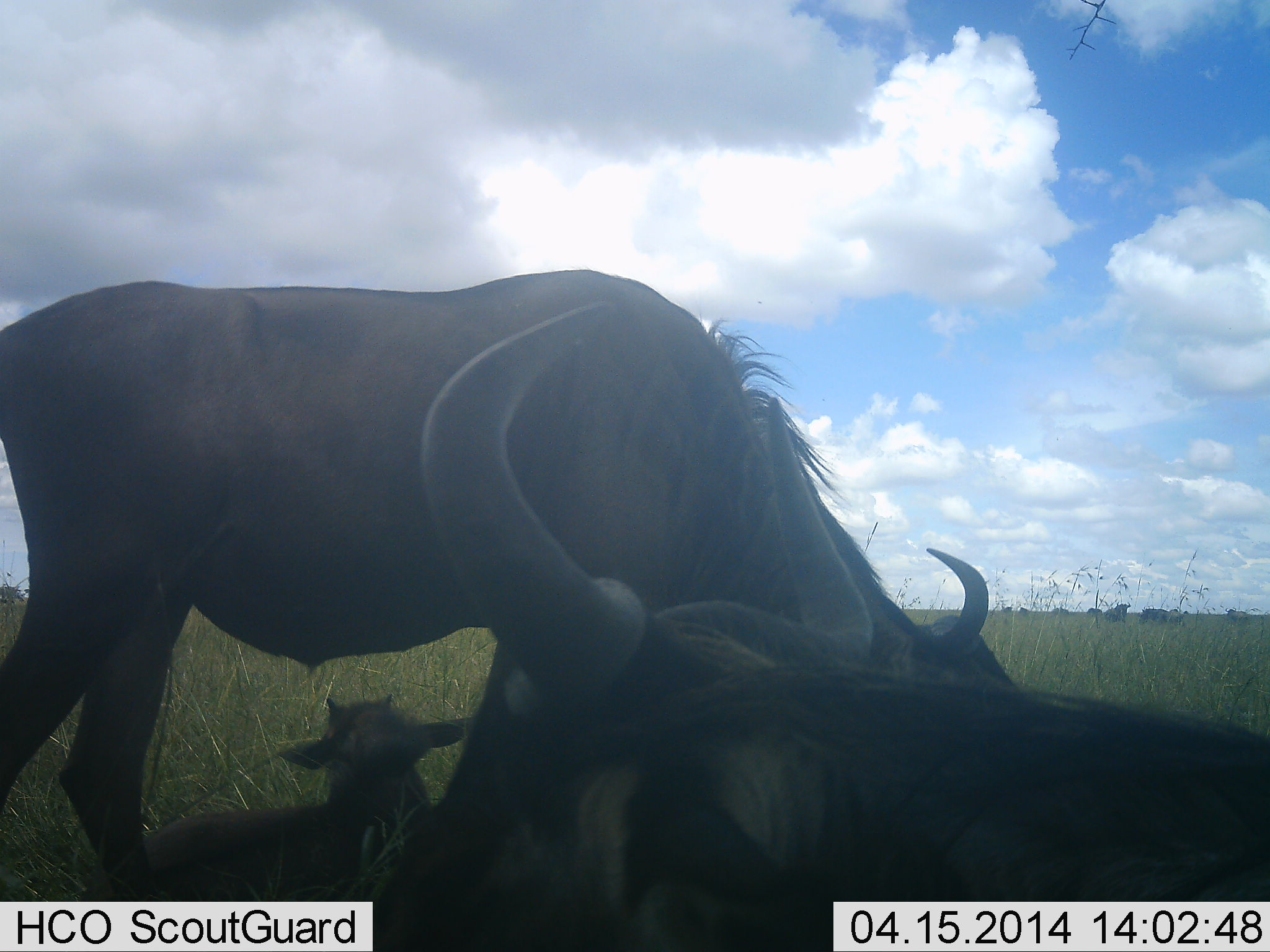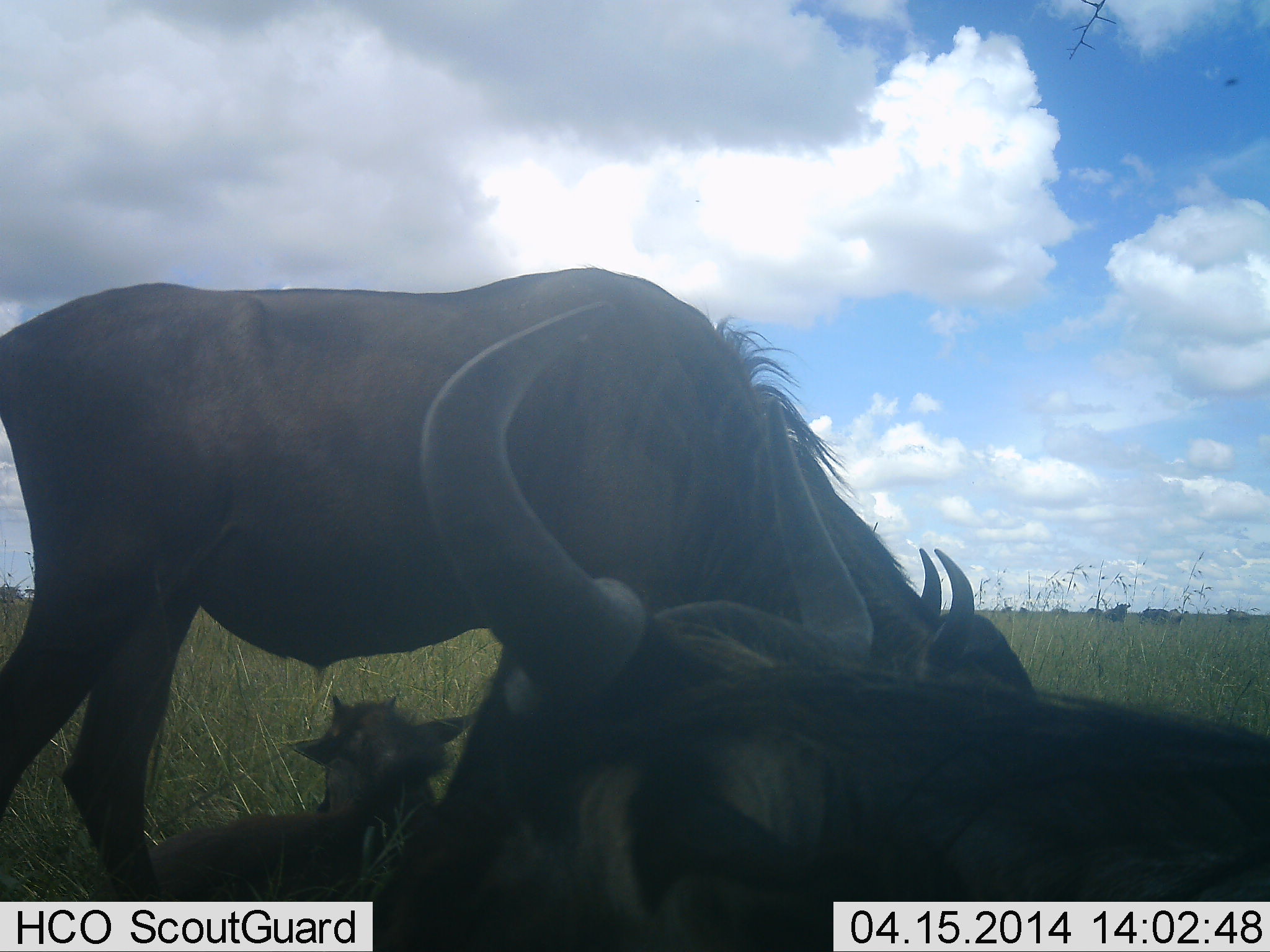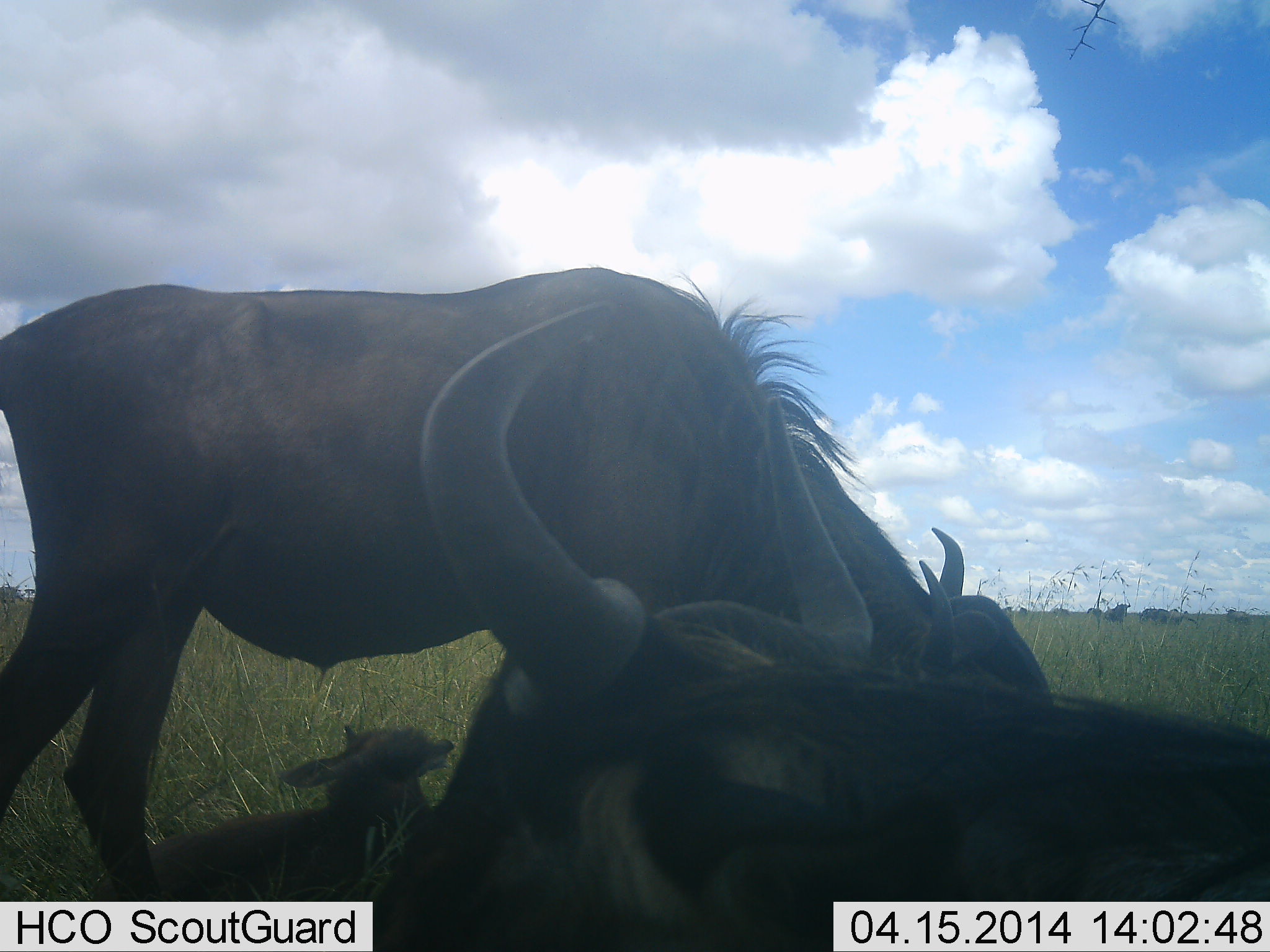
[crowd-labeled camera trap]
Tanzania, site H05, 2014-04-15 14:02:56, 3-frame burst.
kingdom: Animalia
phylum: Chordata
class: Mammalia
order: Artiodactyla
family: Bovidae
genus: Connochaetes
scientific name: Connochaetes taurinus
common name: blue wildebeest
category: wildebeest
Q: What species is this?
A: Wildebeest (blue wildebeest) (Connochaetes taurinus).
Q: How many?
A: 3.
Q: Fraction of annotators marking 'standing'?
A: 30%.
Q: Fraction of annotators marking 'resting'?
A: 90%.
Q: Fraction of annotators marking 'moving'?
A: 10%.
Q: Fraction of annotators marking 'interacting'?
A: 0%.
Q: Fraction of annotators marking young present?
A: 90%.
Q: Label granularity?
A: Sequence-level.